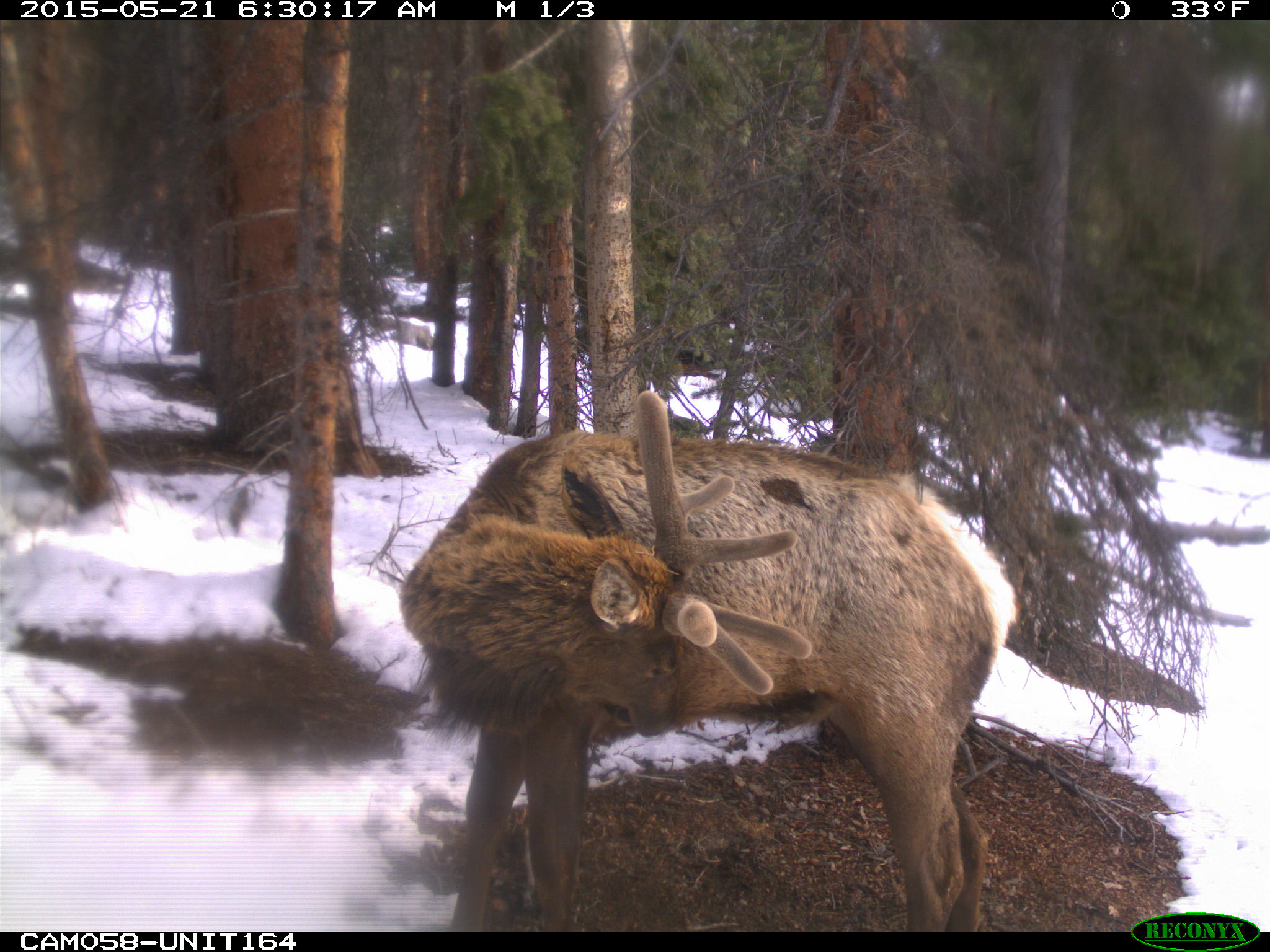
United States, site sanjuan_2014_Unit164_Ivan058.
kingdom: Animalia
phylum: Chordata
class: Mammalia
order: Artiodactyla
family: Cervidae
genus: Cervus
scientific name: Cervus elaphus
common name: red deer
Cervus elaphus (red deer).